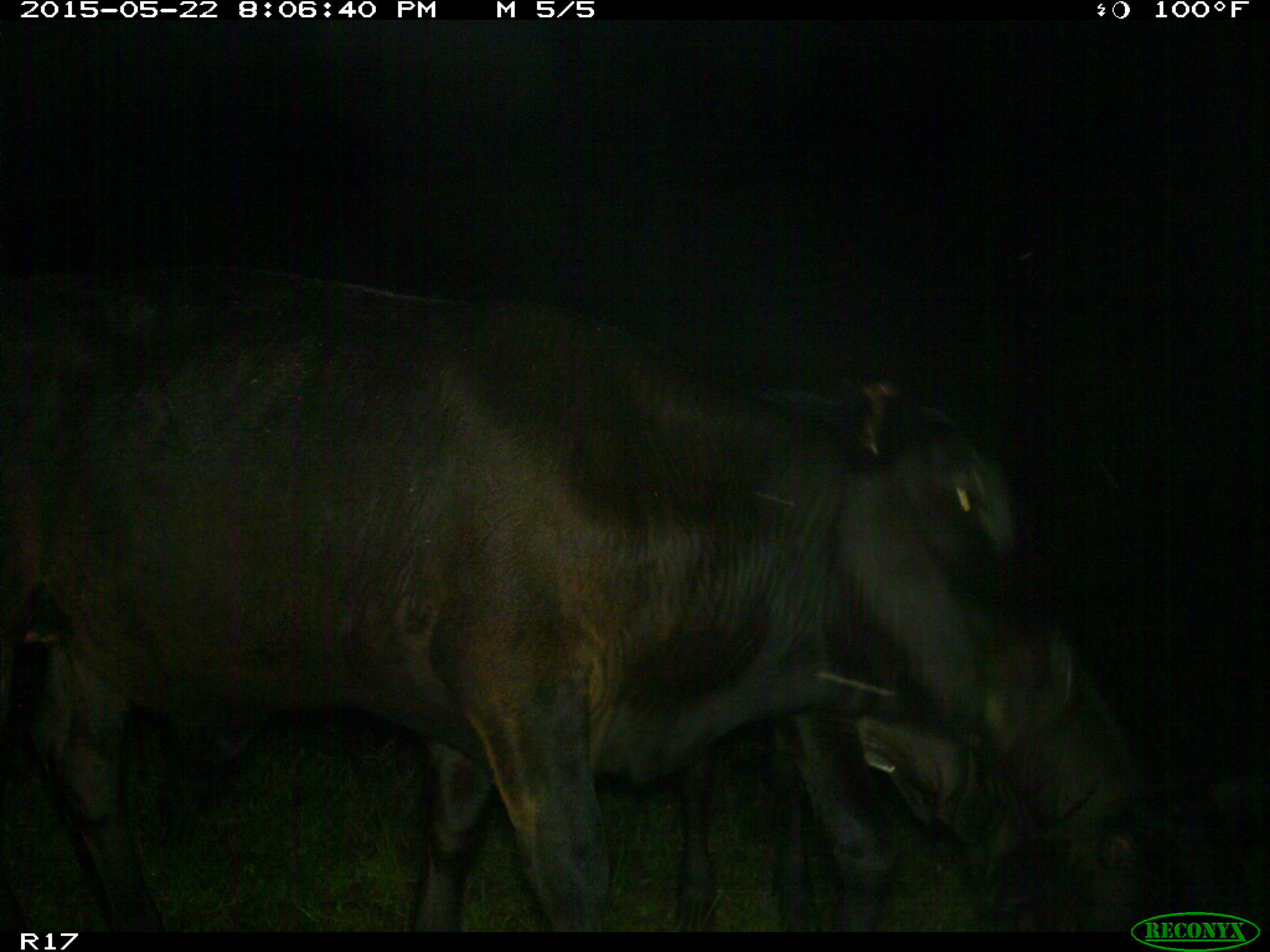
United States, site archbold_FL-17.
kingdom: Animalia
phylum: Chordata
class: Mammalia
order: Artiodactyla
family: Bovidae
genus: Bos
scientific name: Bos taurus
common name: domestic cow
Bos taurus (domestic cow).